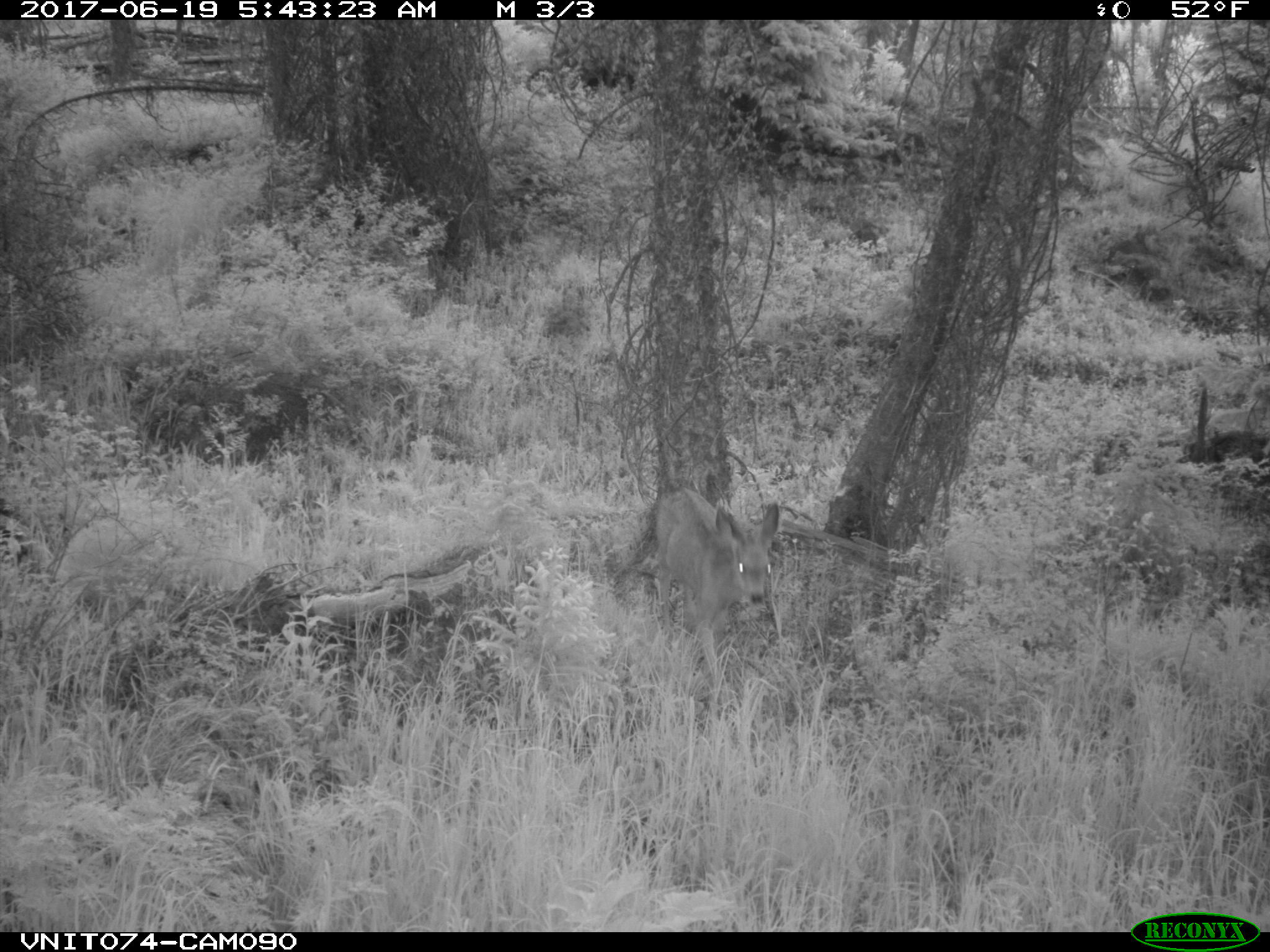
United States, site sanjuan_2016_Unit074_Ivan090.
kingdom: Animalia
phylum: Chordata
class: Mammalia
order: Artiodactyla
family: Cervidae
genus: Odocoileus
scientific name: Odocoileus hemionus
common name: mule deer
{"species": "Odocoileus hemionus (mule deer)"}